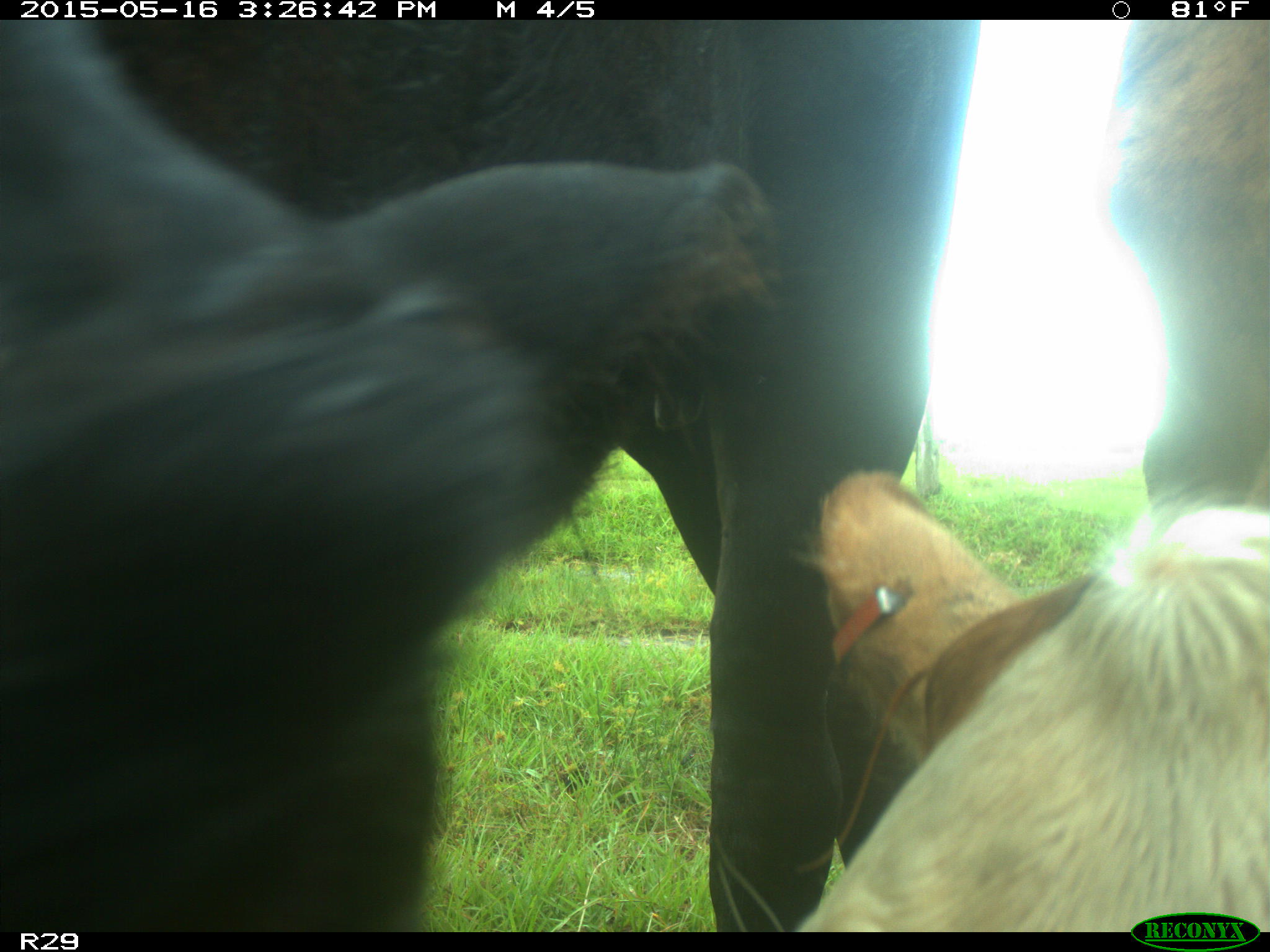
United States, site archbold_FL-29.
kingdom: Animalia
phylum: Chordata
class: Mammalia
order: Artiodactyla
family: Bovidae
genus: Bos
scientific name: Bos taurus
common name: domestic cow